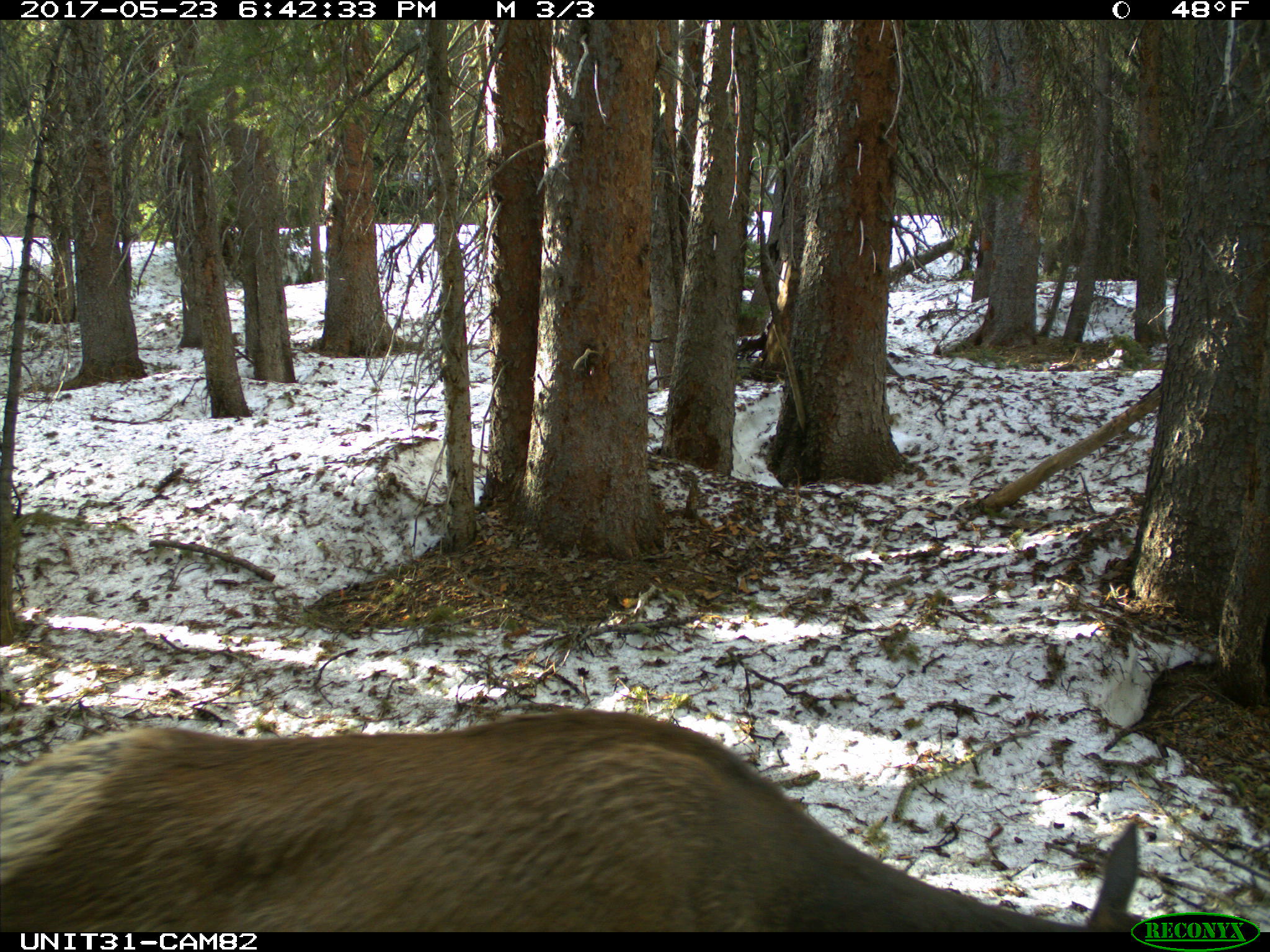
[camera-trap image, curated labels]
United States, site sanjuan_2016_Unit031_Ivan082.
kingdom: Animalia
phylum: Chordata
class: Mammalia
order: Artiodactyla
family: Cervidae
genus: Cervus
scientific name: Cervus elaphus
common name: red deer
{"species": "Cervus elaphus (red deer)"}